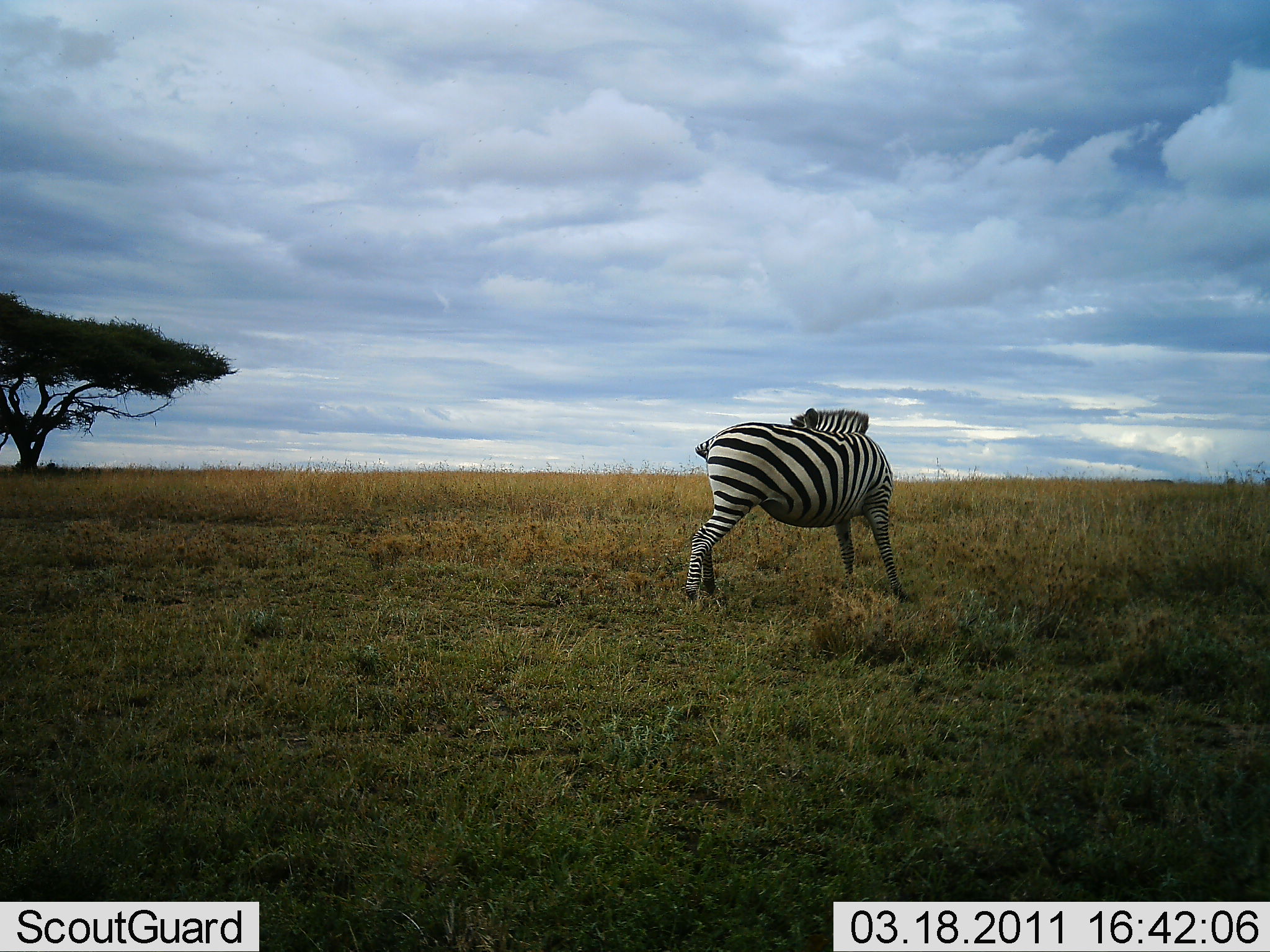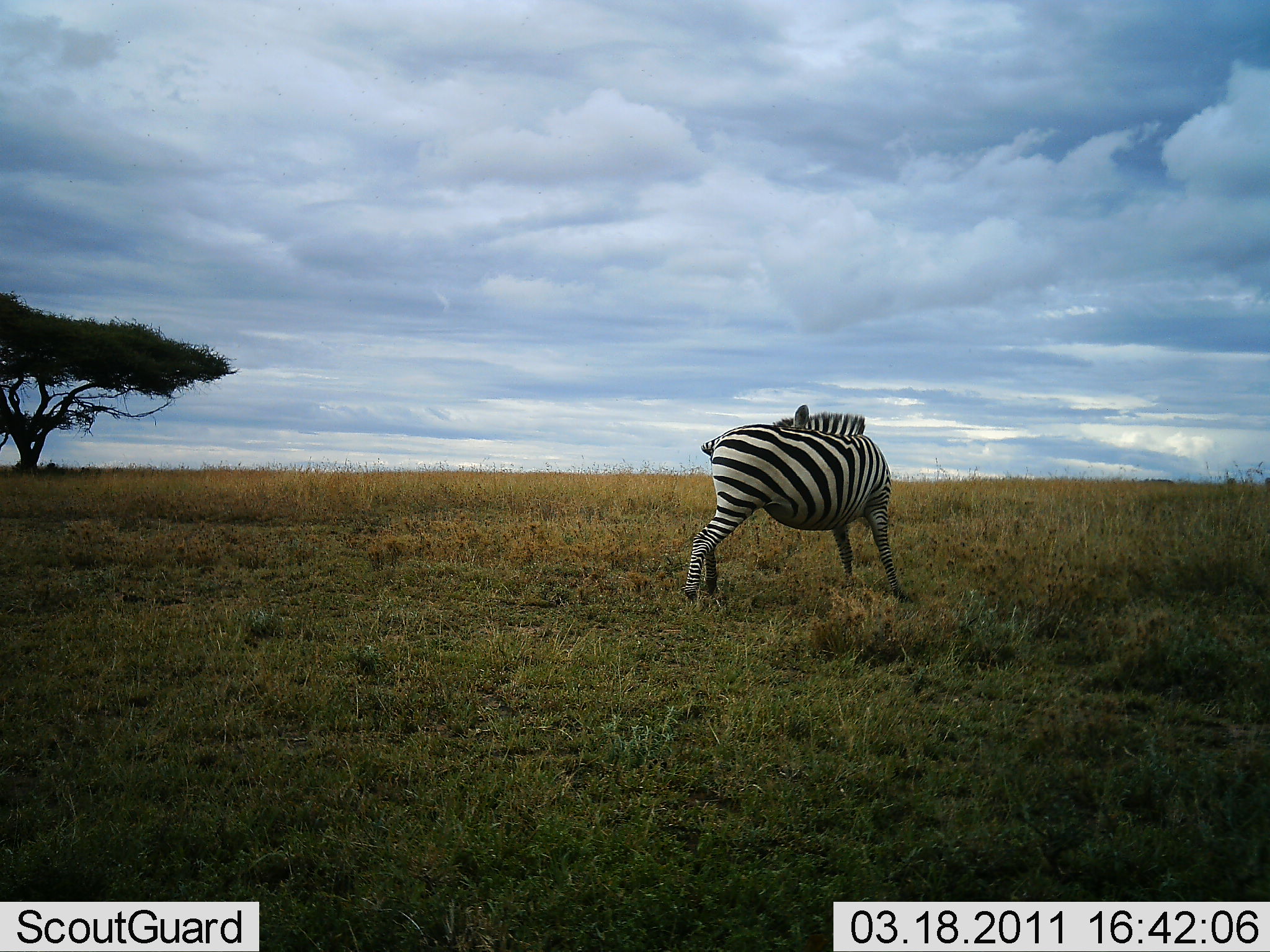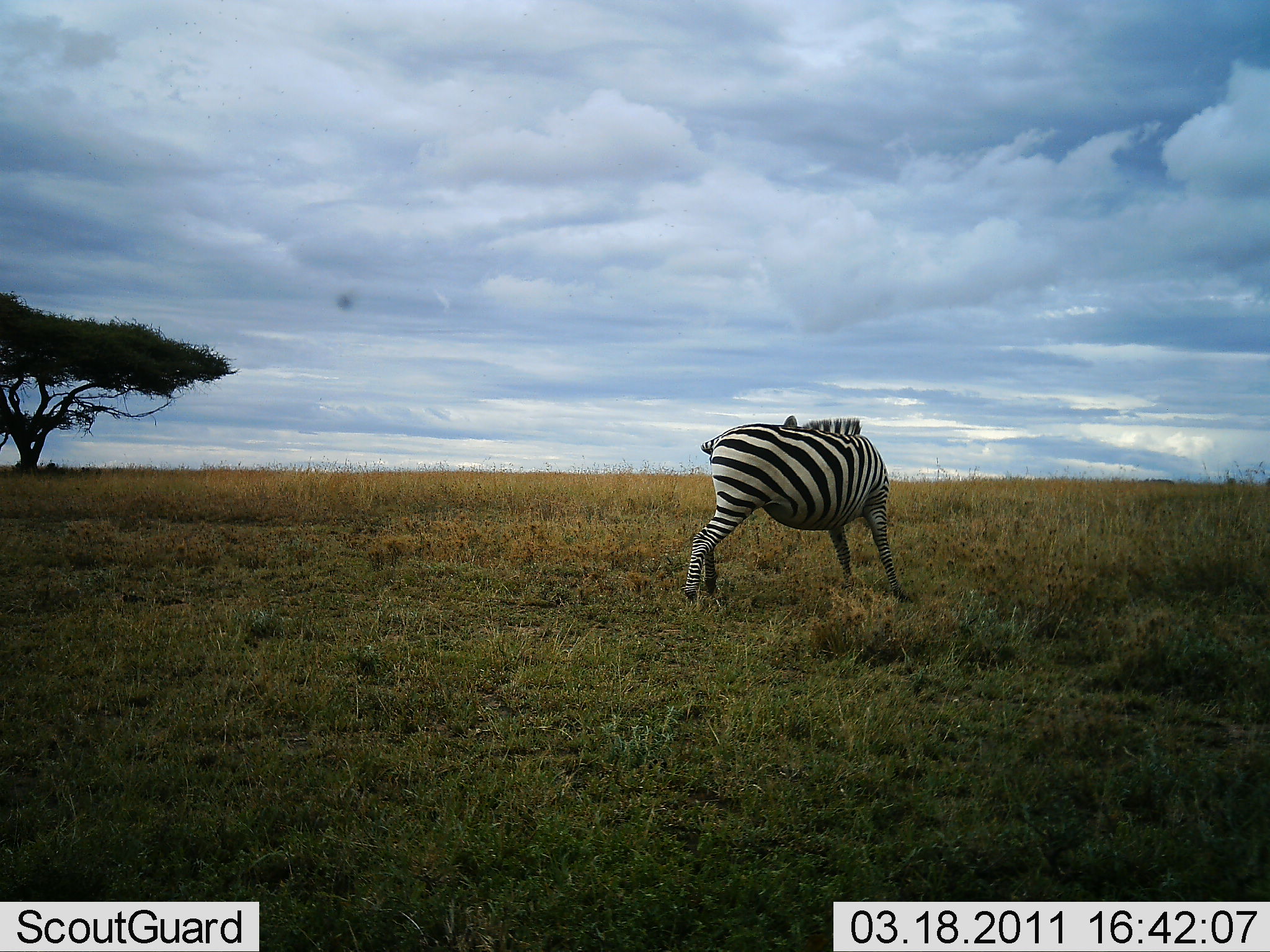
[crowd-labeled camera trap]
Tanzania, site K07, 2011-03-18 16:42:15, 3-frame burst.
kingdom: Animalia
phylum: Chordata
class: Mammalia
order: Perissodactyla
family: Equidae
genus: Equus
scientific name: Equus quagga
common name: plains zebra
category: zebra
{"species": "zebra (plains zebra) (Equus quagga)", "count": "1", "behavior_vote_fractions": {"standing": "69%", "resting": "0%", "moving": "23%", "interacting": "15%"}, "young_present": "0%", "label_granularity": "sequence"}